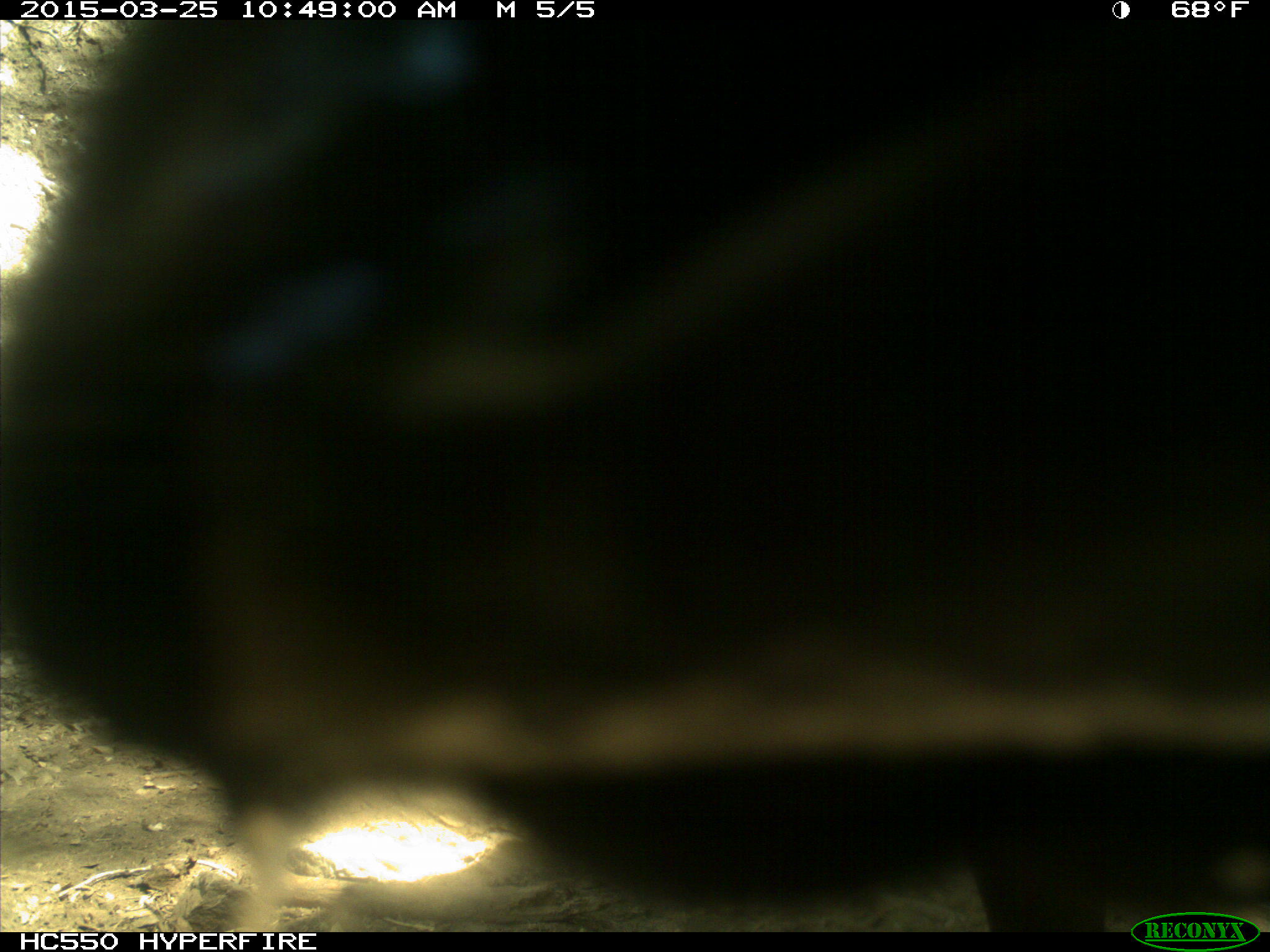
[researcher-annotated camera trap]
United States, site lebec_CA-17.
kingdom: Animalia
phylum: Chordata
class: Mammalia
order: Artiodactyla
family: Bovidae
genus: Bos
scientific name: Bos taurus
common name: domestic cow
Bos taurus (domestic cow).